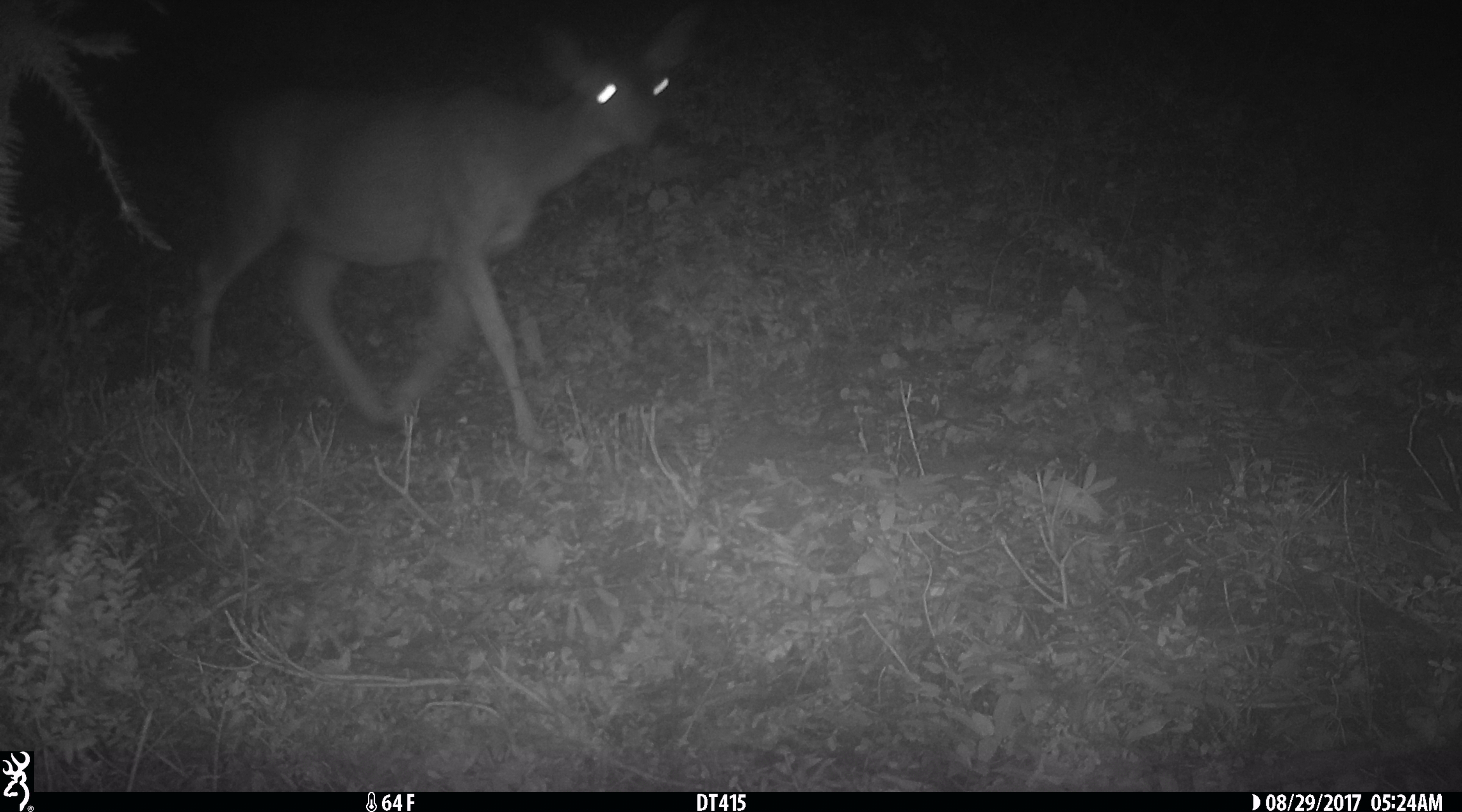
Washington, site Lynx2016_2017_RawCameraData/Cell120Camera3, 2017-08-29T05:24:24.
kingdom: Animalia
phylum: Chordata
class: Mammalia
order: Artiodactyla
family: Cervidae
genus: Odocoileus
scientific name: Odocoileus hemionus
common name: mule deer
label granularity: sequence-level